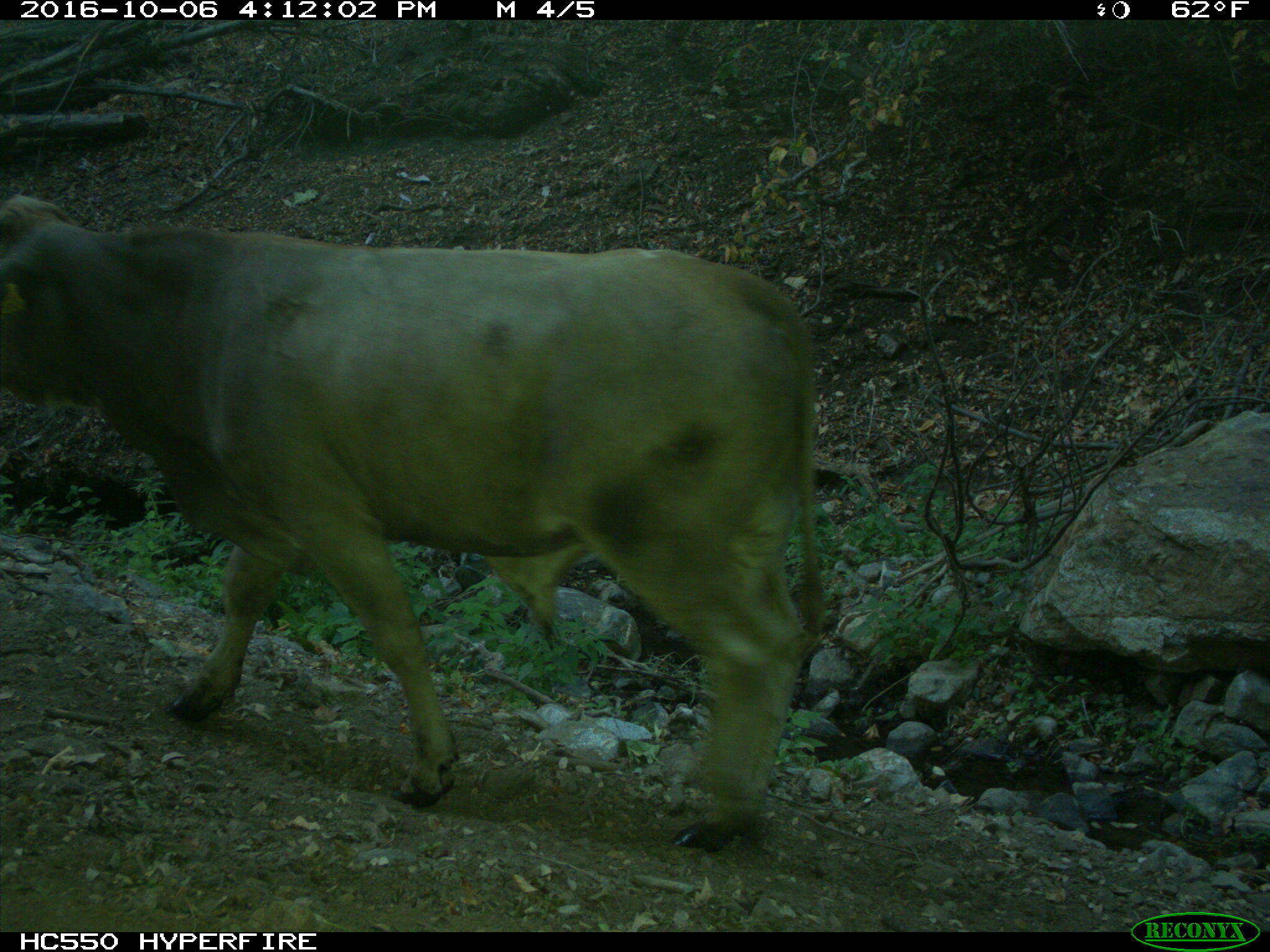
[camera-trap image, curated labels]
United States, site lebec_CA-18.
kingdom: Animalia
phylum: Chordata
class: Mammalia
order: Artiodactyla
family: Bovidae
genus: Bos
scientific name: Bos taurus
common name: domestic cow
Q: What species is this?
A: Bos taurus (domestic cow).